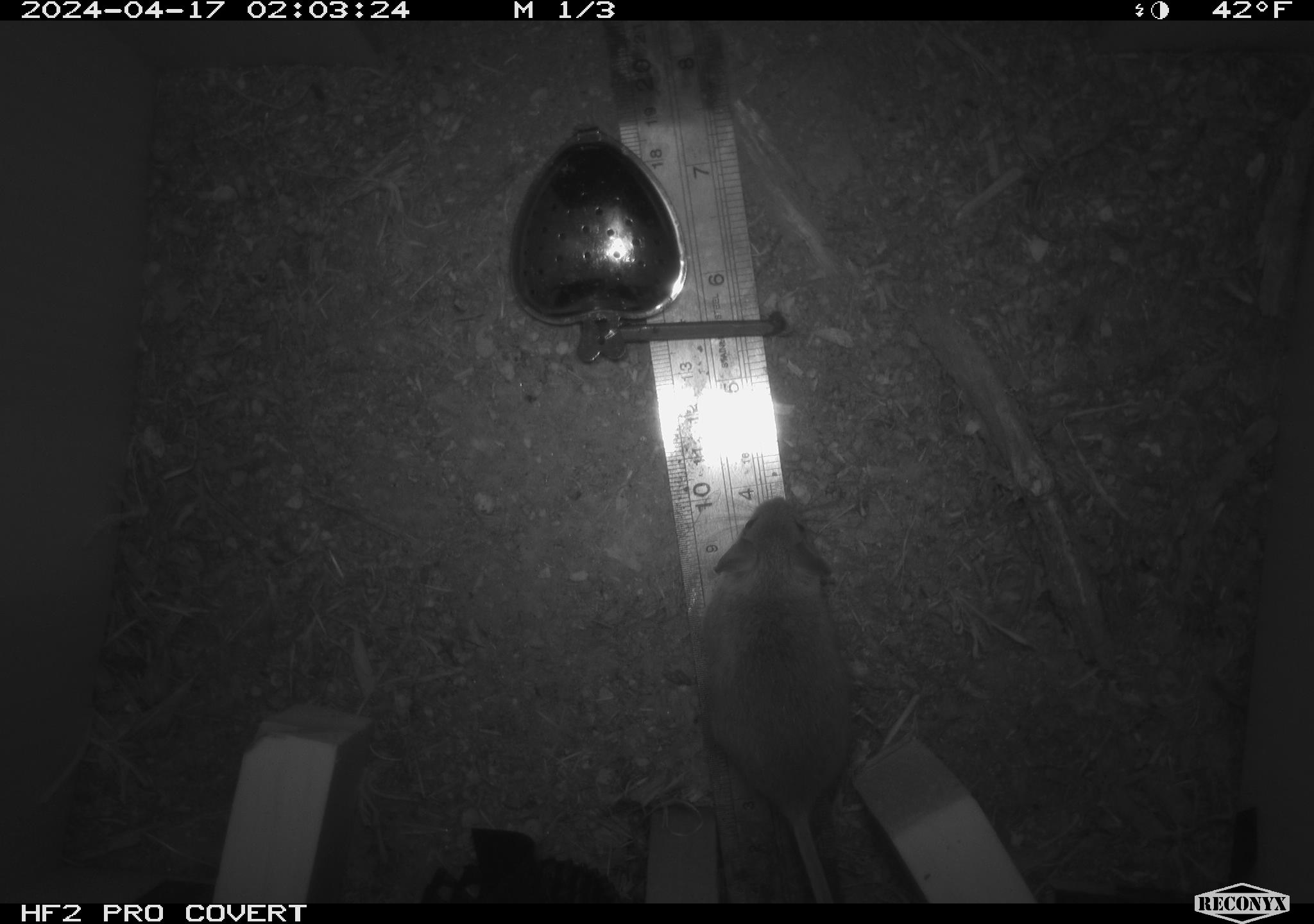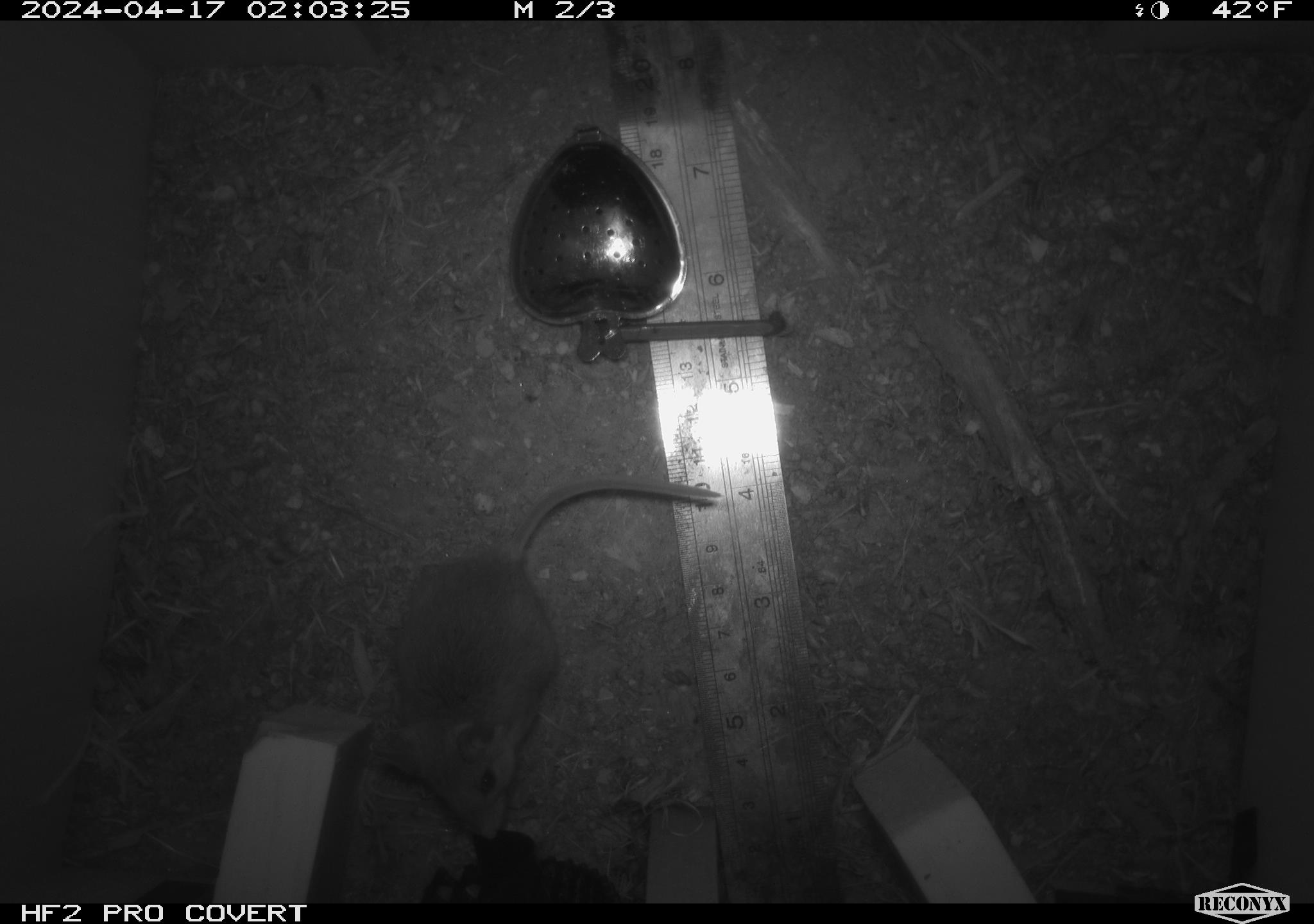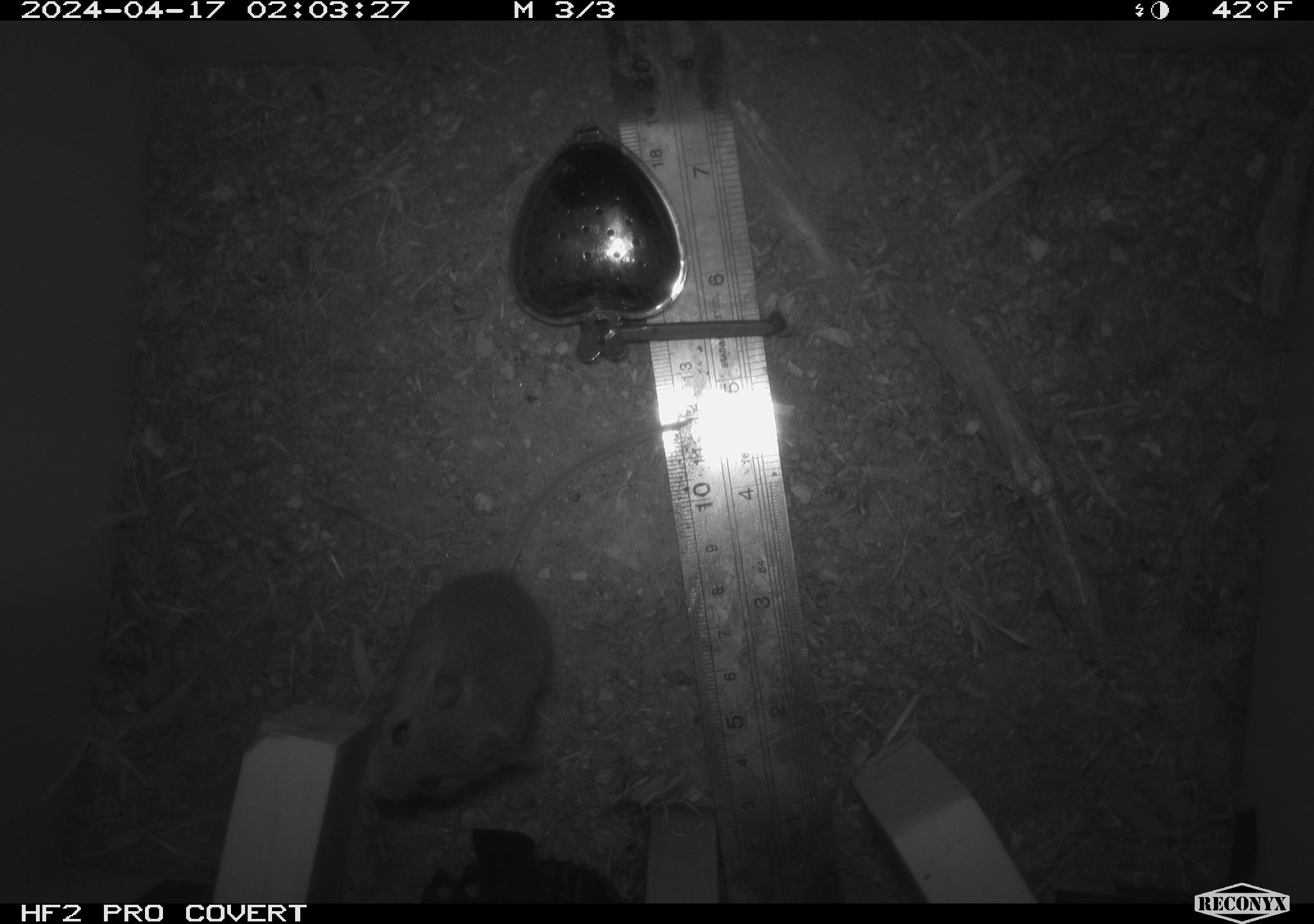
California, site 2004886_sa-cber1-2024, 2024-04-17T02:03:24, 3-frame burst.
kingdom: Animalia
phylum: Chordata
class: Mammalia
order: Rodentia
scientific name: Rodentia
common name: mouse species